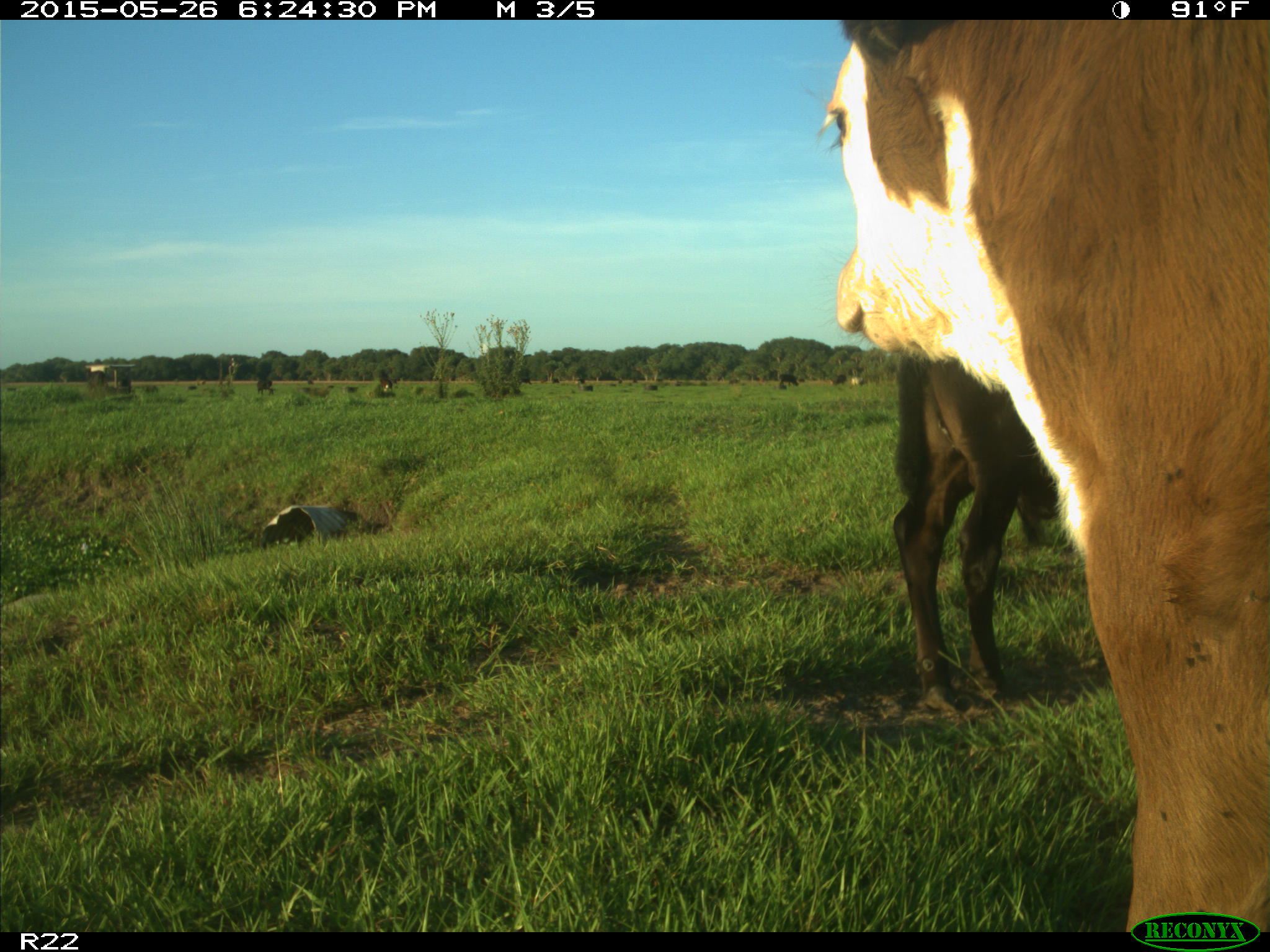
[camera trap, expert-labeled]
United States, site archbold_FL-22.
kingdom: Animalia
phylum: Chordata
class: Mammalia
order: Artiodactyla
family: Bovidae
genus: Bos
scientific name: Bos taurus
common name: domestic cow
Bos taurus (domestic cow).